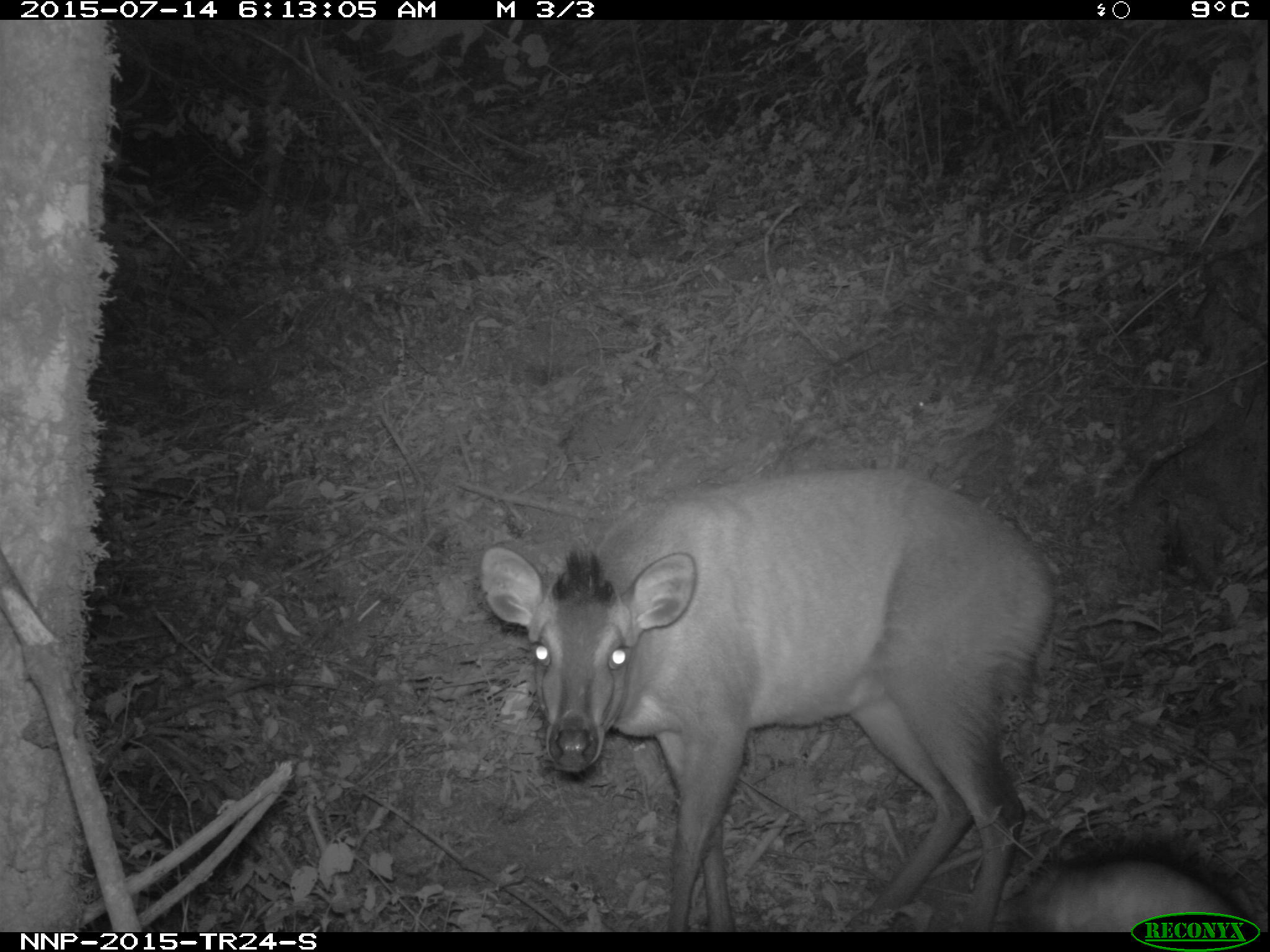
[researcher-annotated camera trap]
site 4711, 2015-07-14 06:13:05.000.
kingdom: Animalia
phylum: Chordata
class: Mammalia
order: Artiodactyla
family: Bovidae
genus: Cephalophus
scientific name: Cephalophus nigrifrons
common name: black-fronted duiker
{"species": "Cephalophus nigrifrons (black-fronted duiker)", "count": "1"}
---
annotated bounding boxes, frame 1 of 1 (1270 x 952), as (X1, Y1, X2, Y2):
cephalophus nigrifrons: (476, 464, 1062, 931); (1108, 403, 1270, 589); (1007, 837, 1257, 932)